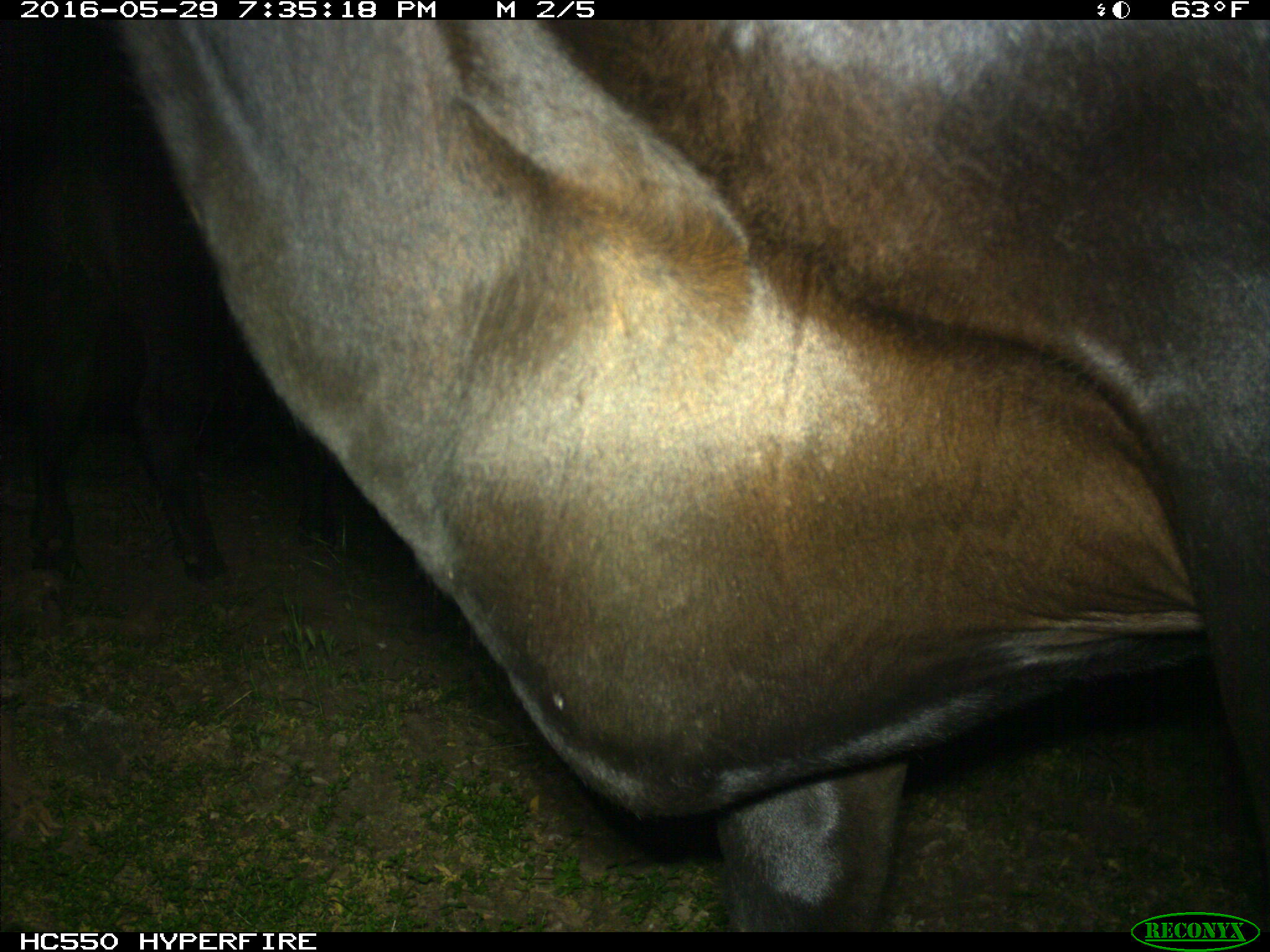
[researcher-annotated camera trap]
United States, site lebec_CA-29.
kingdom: Animalia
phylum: Chordata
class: Mammalia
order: Artiodactyla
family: Bovidae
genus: Bos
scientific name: Bos taurus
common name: domestic cow